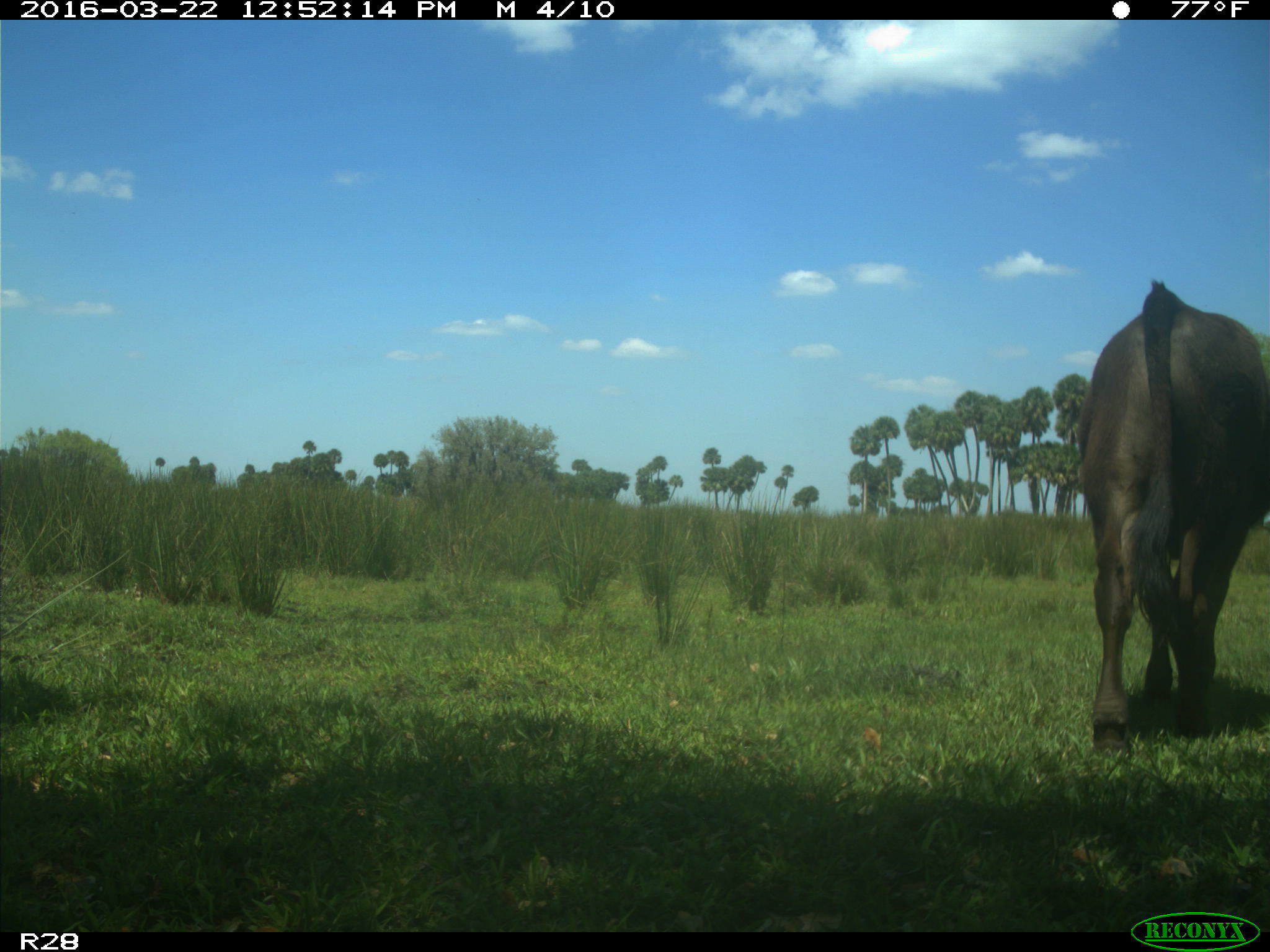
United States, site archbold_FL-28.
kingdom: Animalia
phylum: Chordata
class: Mammalia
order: Artiodactyla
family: Bovidae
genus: Bos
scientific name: Bos taurus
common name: domestic cow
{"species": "Bos taurus (domestic cow)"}